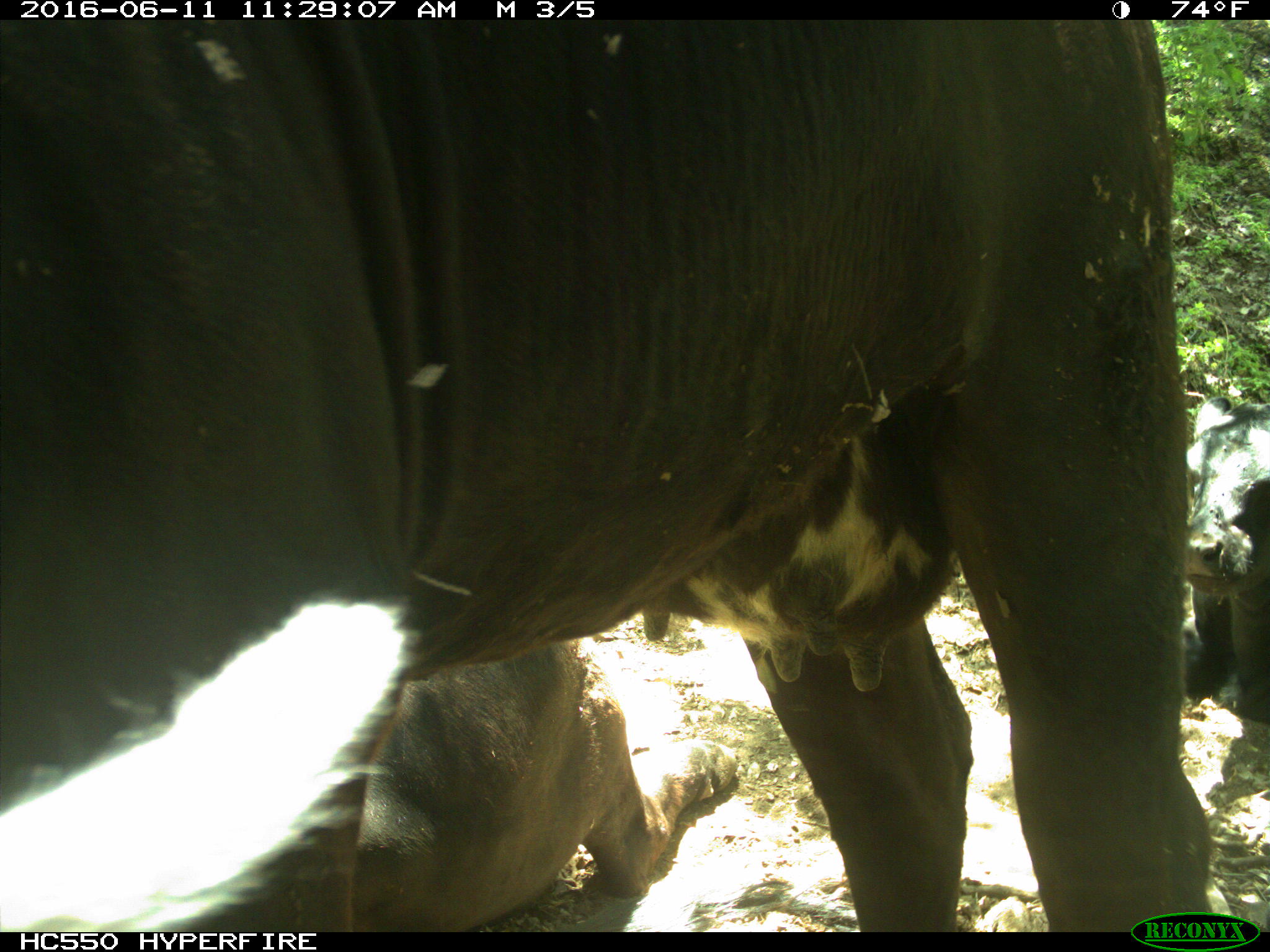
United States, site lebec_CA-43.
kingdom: Animalia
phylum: Chordata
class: Mammalia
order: Artiodactyla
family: Bovidae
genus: Bos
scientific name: Bos taurus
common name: domestic cow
Bos taurus (domestic cow).